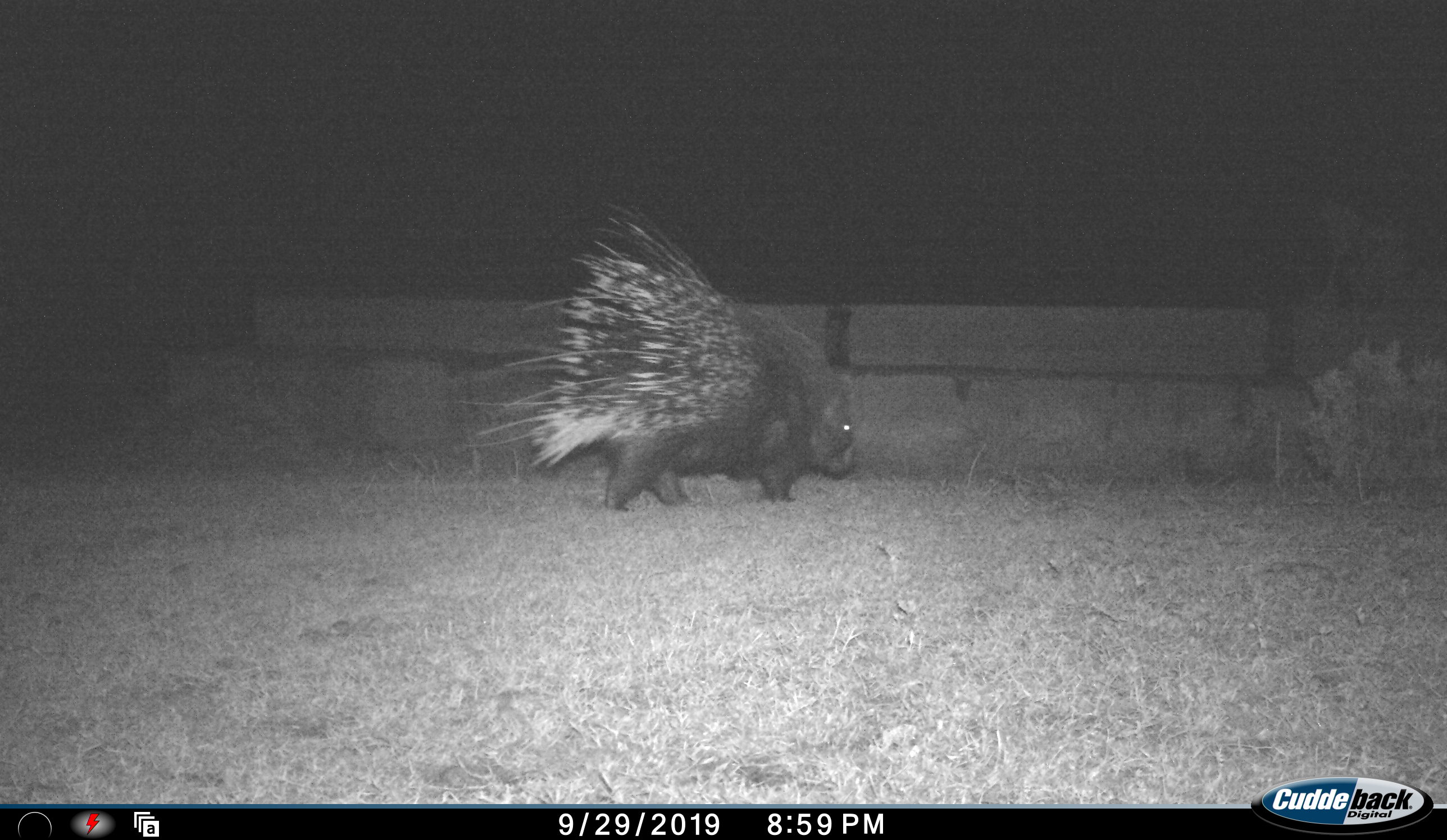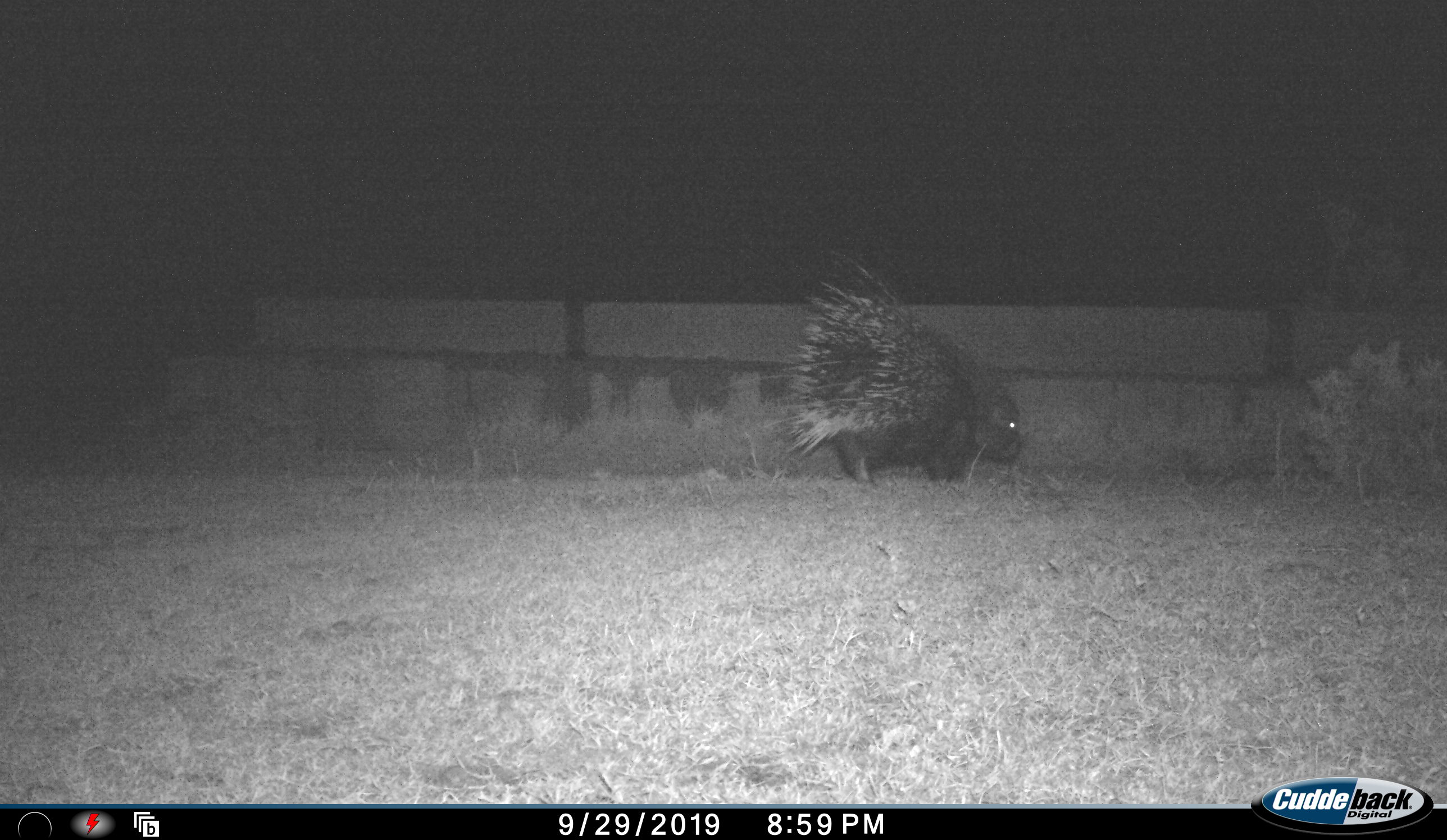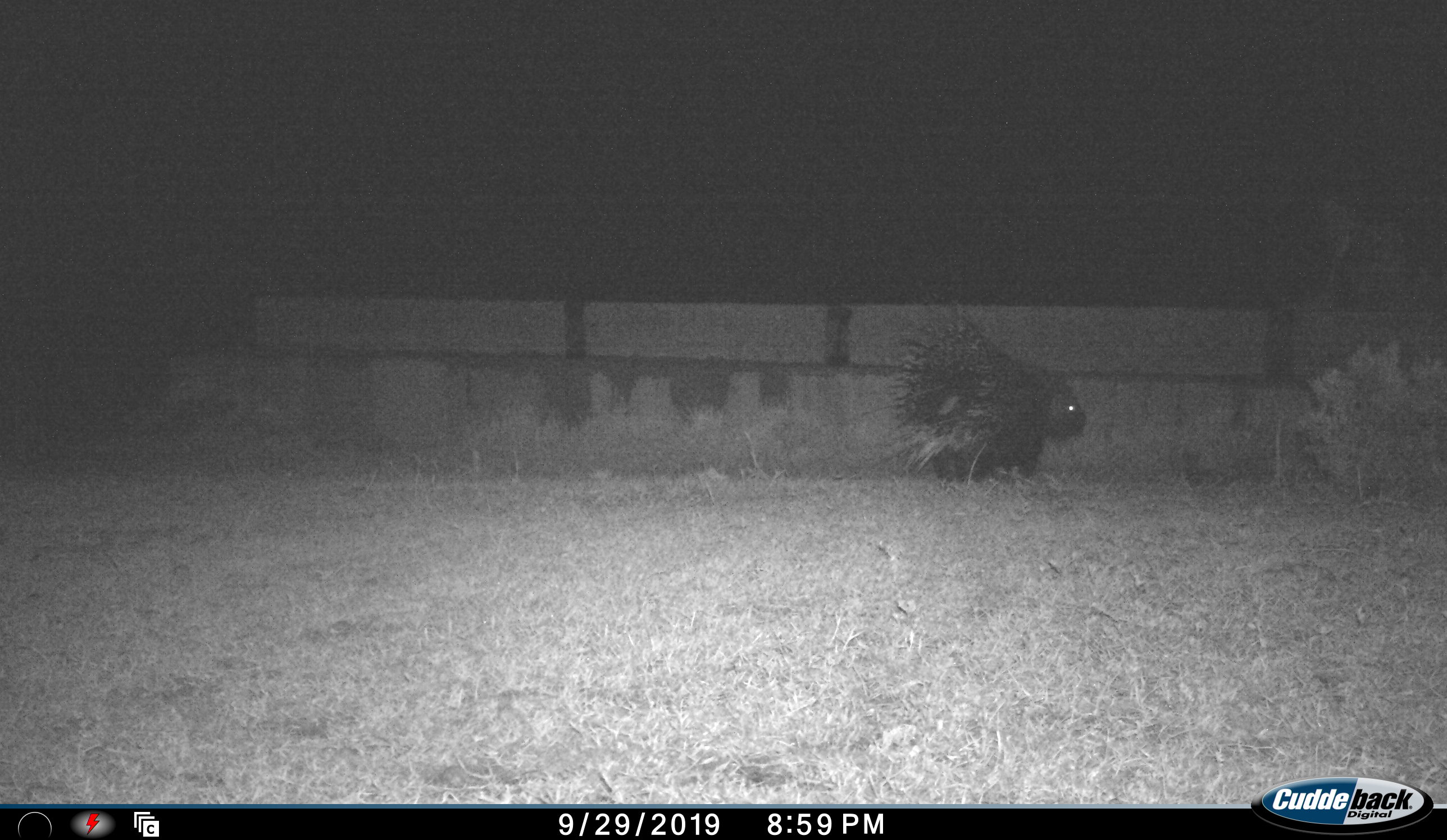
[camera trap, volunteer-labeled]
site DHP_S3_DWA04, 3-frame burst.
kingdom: Animalia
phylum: Chordata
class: Mammalia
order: Rodentia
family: Hystricidae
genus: Hystrix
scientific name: Hystrix cristata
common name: crested porcupine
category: porcupine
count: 1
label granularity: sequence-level